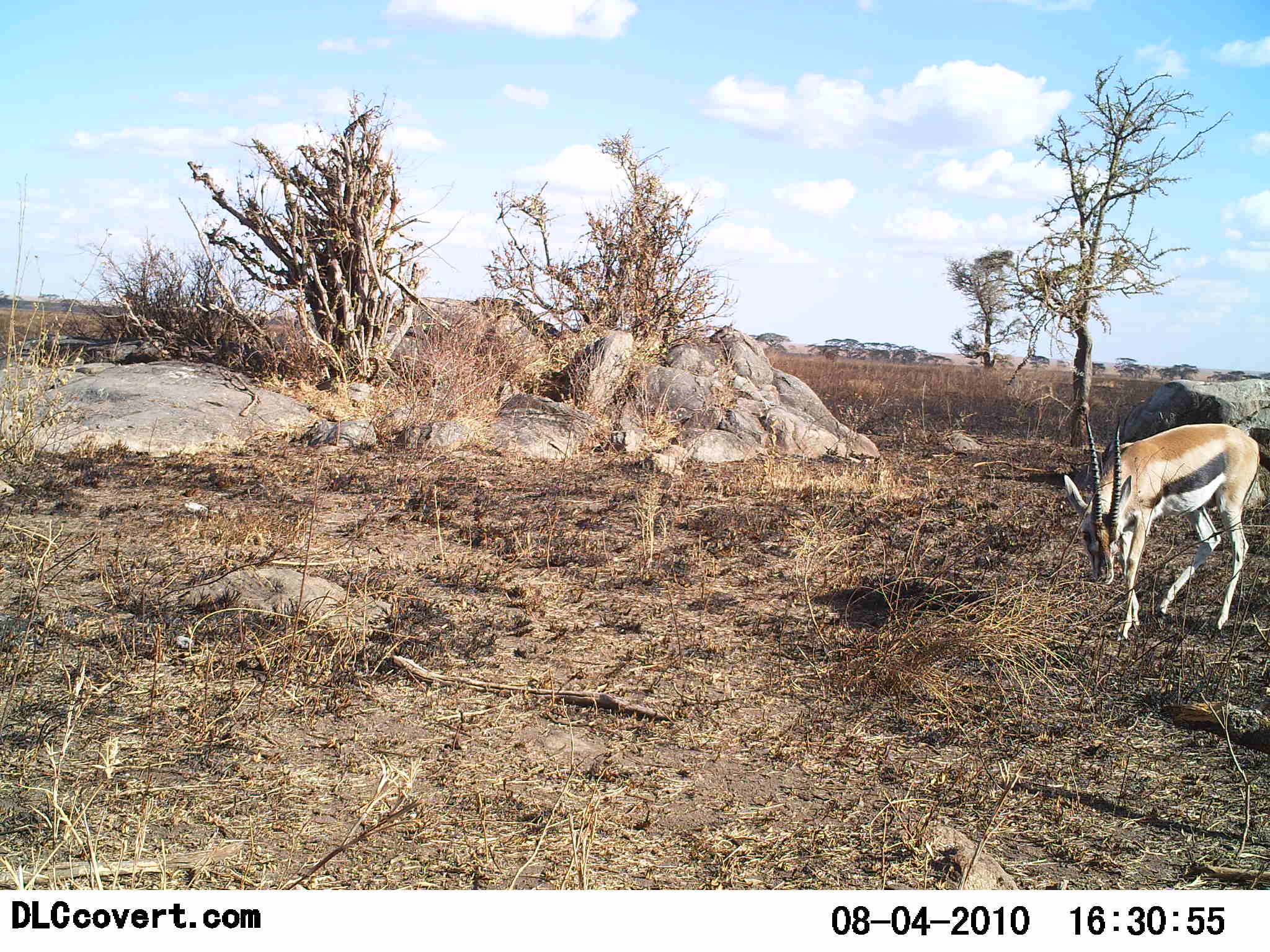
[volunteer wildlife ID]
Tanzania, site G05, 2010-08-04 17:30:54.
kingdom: Animalia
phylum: Chordata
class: Mammalia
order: Artiodactyla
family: Bovidae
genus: Eudorcas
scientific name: Eudorcas thomsonii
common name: thomson's gazelle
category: gazellethomsons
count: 1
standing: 25%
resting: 0%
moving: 42%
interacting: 0%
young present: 0%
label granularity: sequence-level